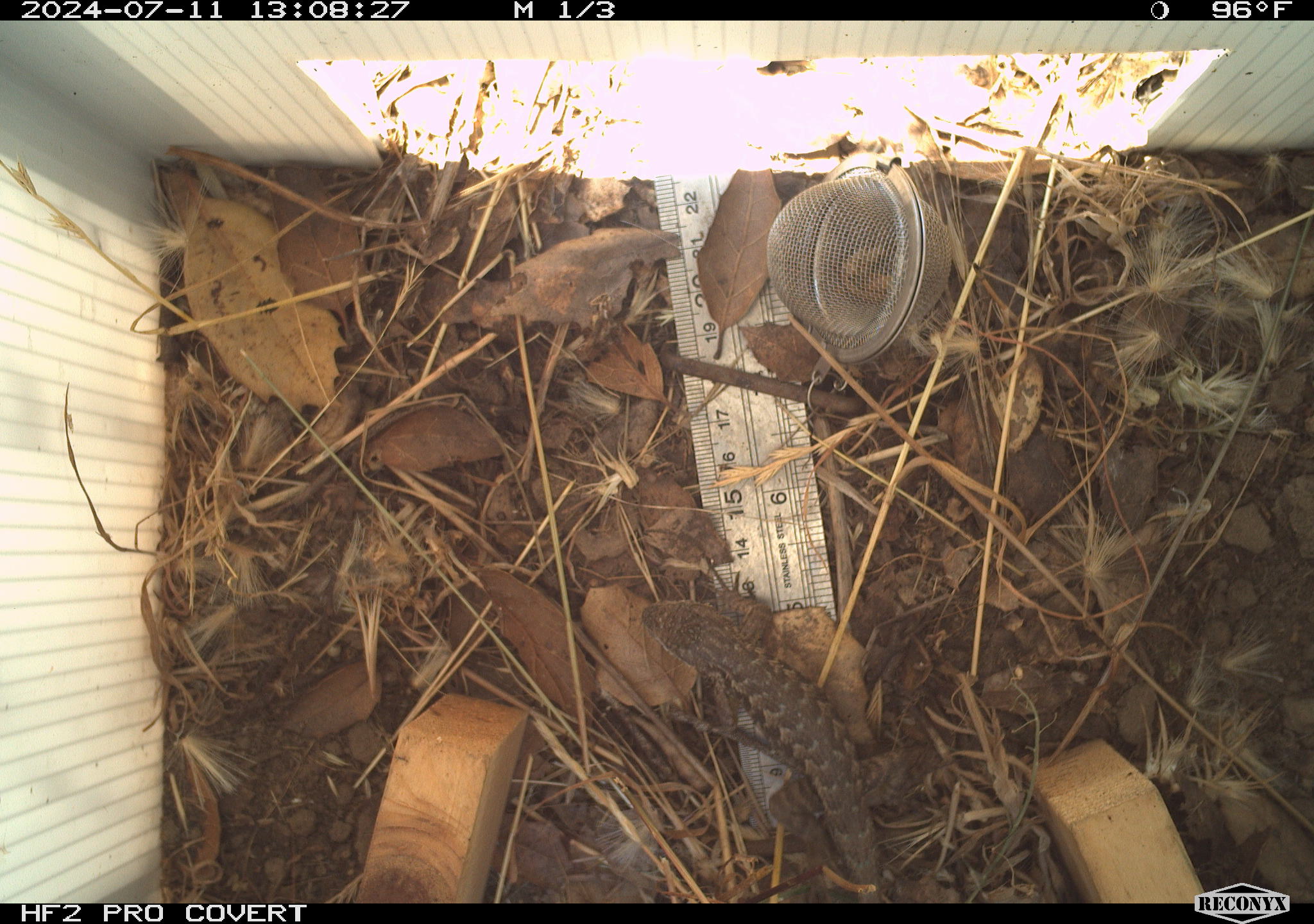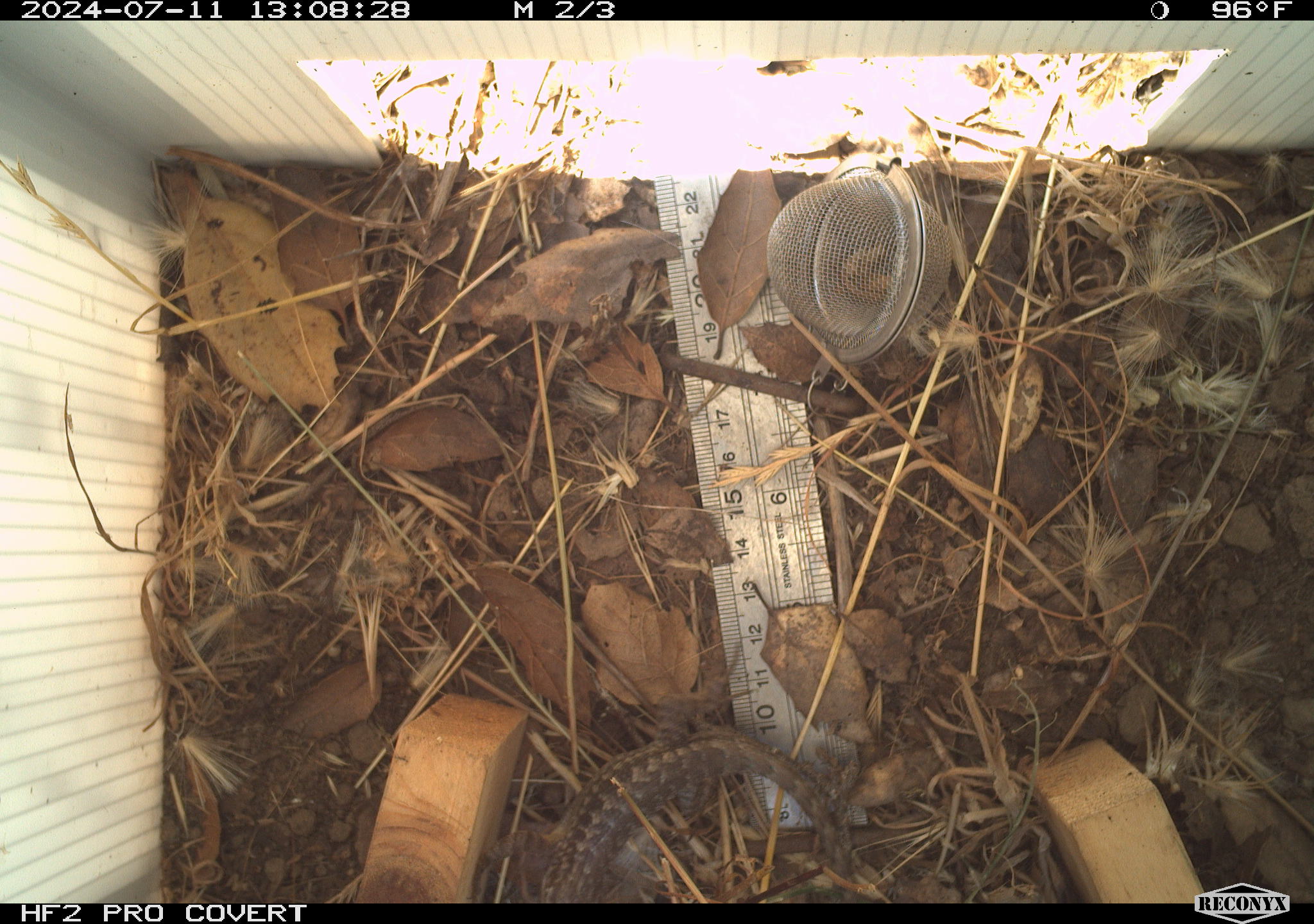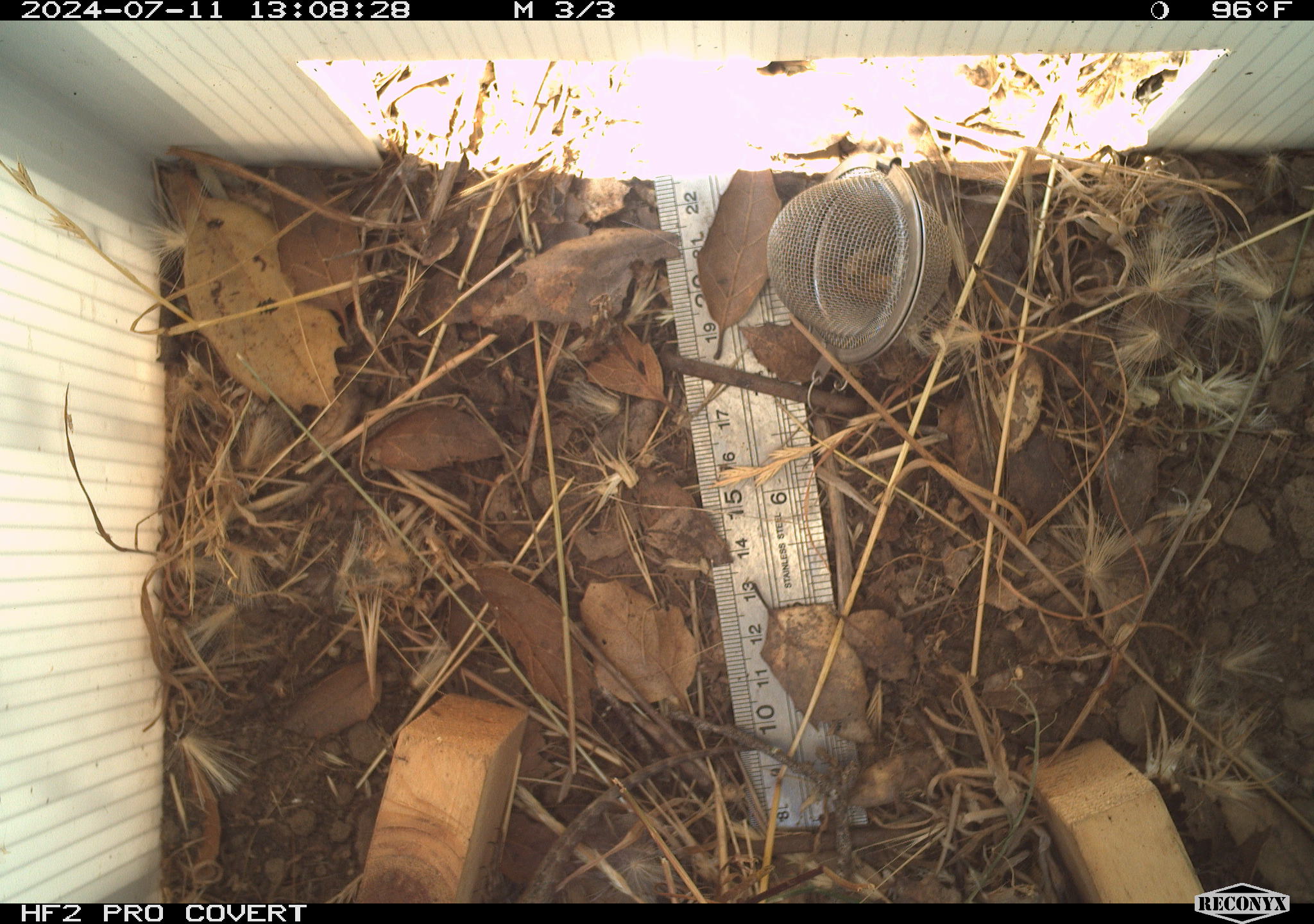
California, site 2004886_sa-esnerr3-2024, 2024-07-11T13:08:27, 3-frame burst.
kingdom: Animalia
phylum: Chordata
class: Reptilia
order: Squamata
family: Phrynosomatidae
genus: Sceloporus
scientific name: Sceloporus occidentalis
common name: western fence lizard